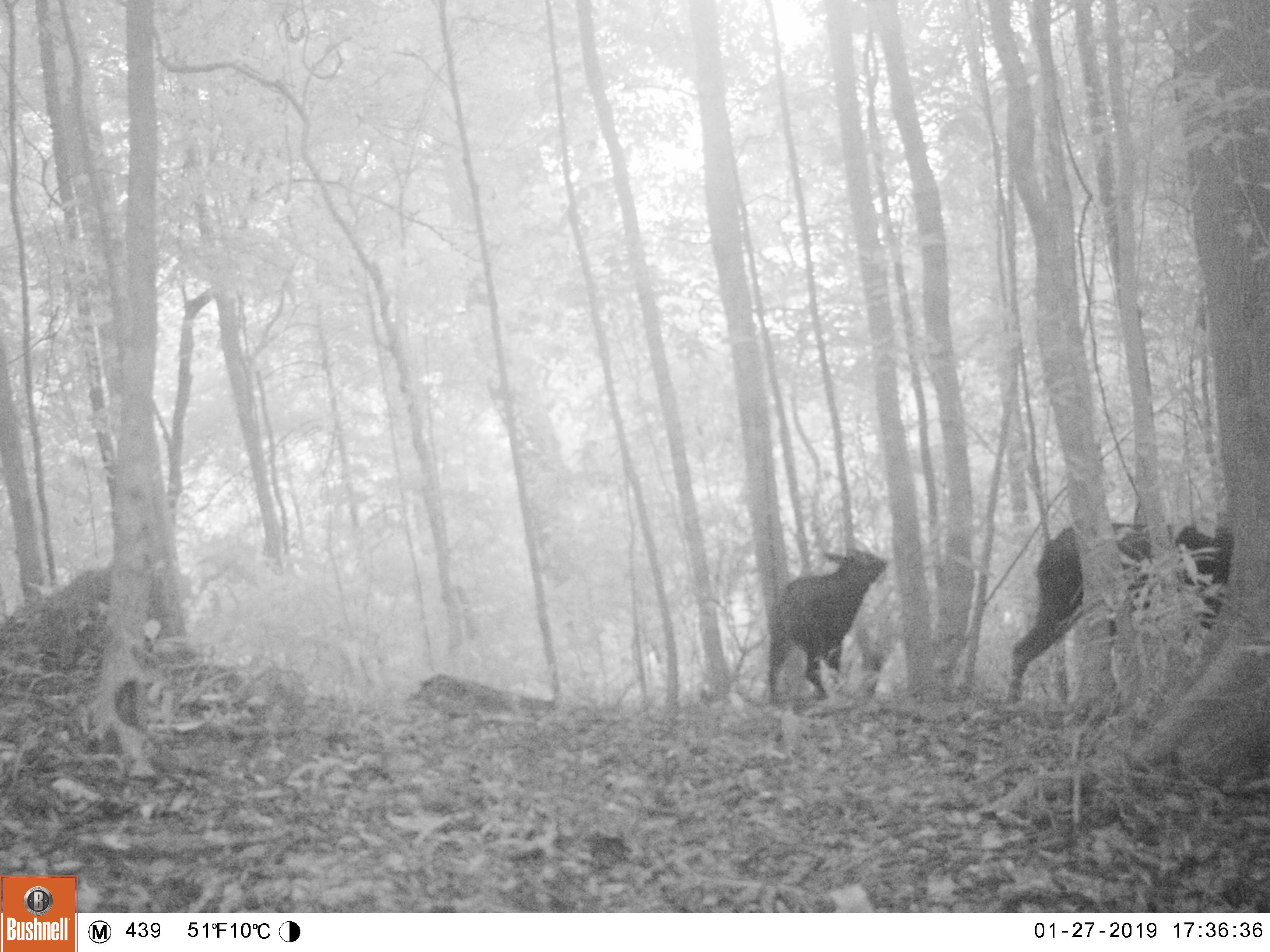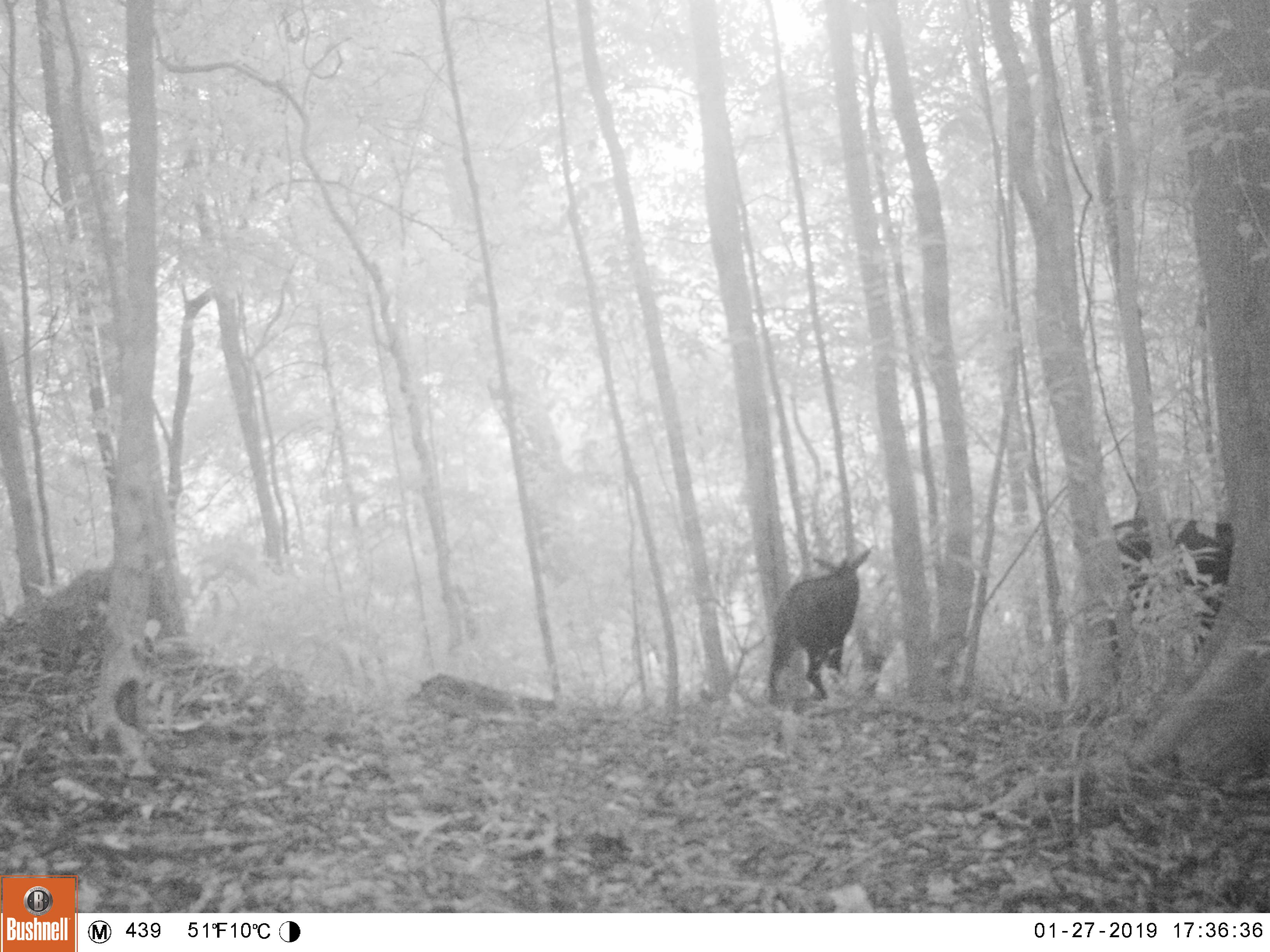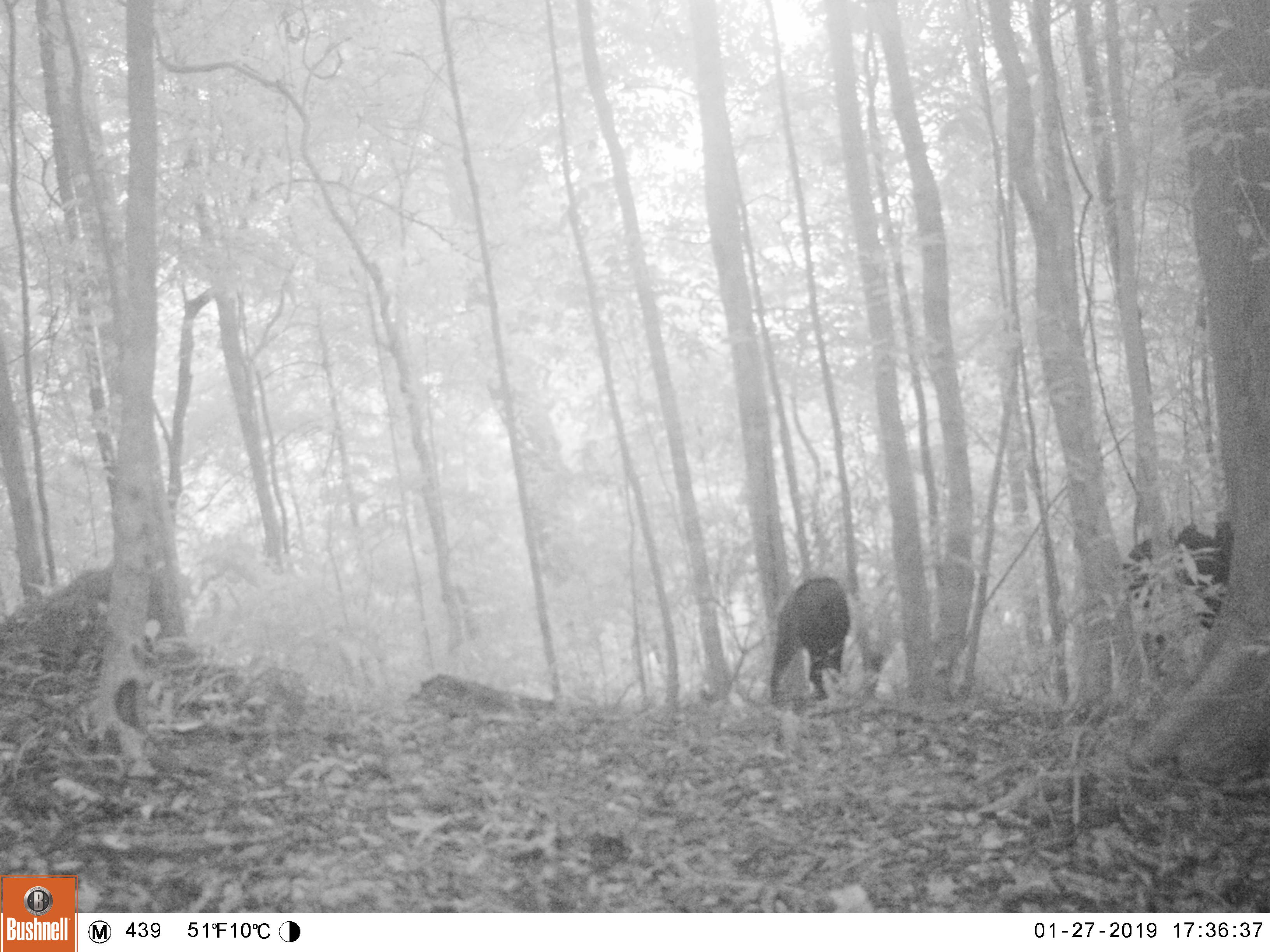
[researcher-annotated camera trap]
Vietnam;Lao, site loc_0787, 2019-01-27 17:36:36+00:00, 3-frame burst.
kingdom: Animalia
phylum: Chordata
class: Mammalia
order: Artiodactyla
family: Bovidae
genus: Capricornis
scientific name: Capricornis sumatraensis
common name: chinese serow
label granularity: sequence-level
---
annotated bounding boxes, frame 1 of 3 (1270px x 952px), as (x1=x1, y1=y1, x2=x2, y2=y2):
chinese serow: (x1=1002, y1=520, x2=1234, y2=707); (x1=764, y1=545, x2=888, y2=703)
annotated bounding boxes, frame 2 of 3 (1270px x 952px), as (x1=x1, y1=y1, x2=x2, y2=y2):
chinese serow: (x1=1107, y1=514, x2=1232, y2=679); (x1=766, y1=545, x2=872, y2=704)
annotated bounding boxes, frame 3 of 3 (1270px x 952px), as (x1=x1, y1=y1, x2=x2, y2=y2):
chinese serow: (x1=1119, y1=517, x2=1234, y2=648); (x1=768, y1=574, x2=850, y2=702)